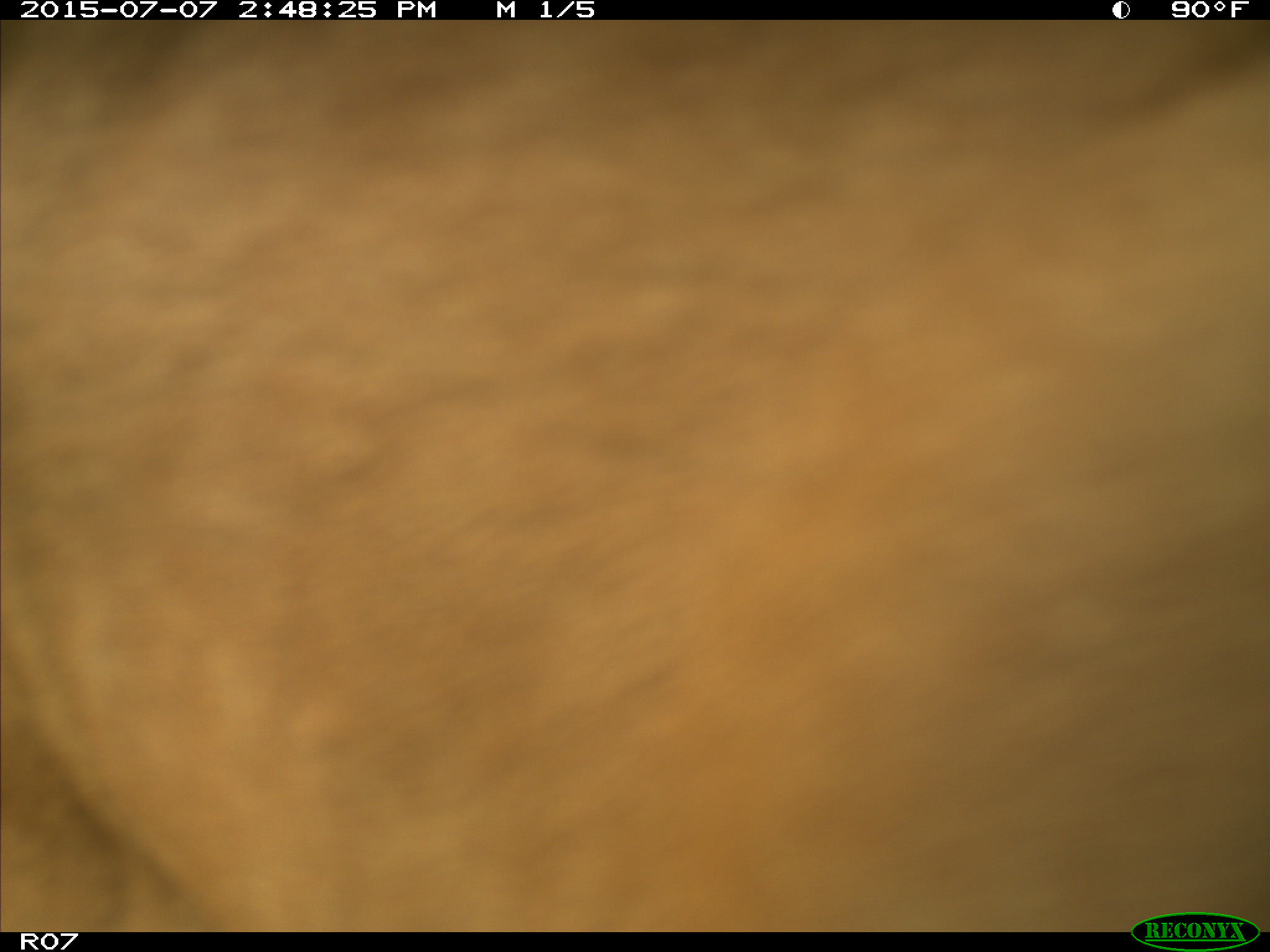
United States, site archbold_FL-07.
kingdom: Animalia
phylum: Chordata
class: Mammalia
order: Artiodactyla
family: Bovidae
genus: Bos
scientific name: Bos taurus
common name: domestic cow